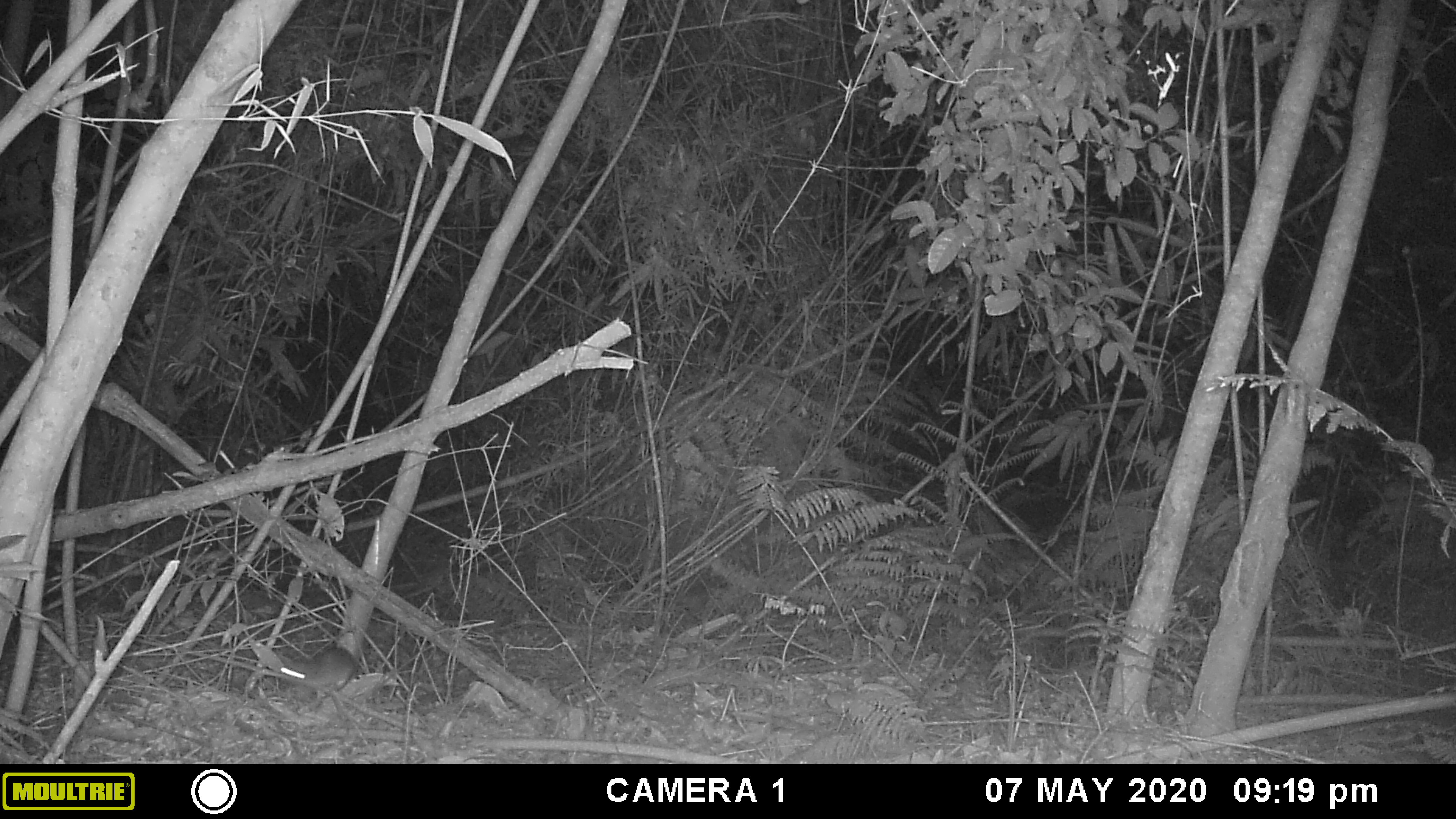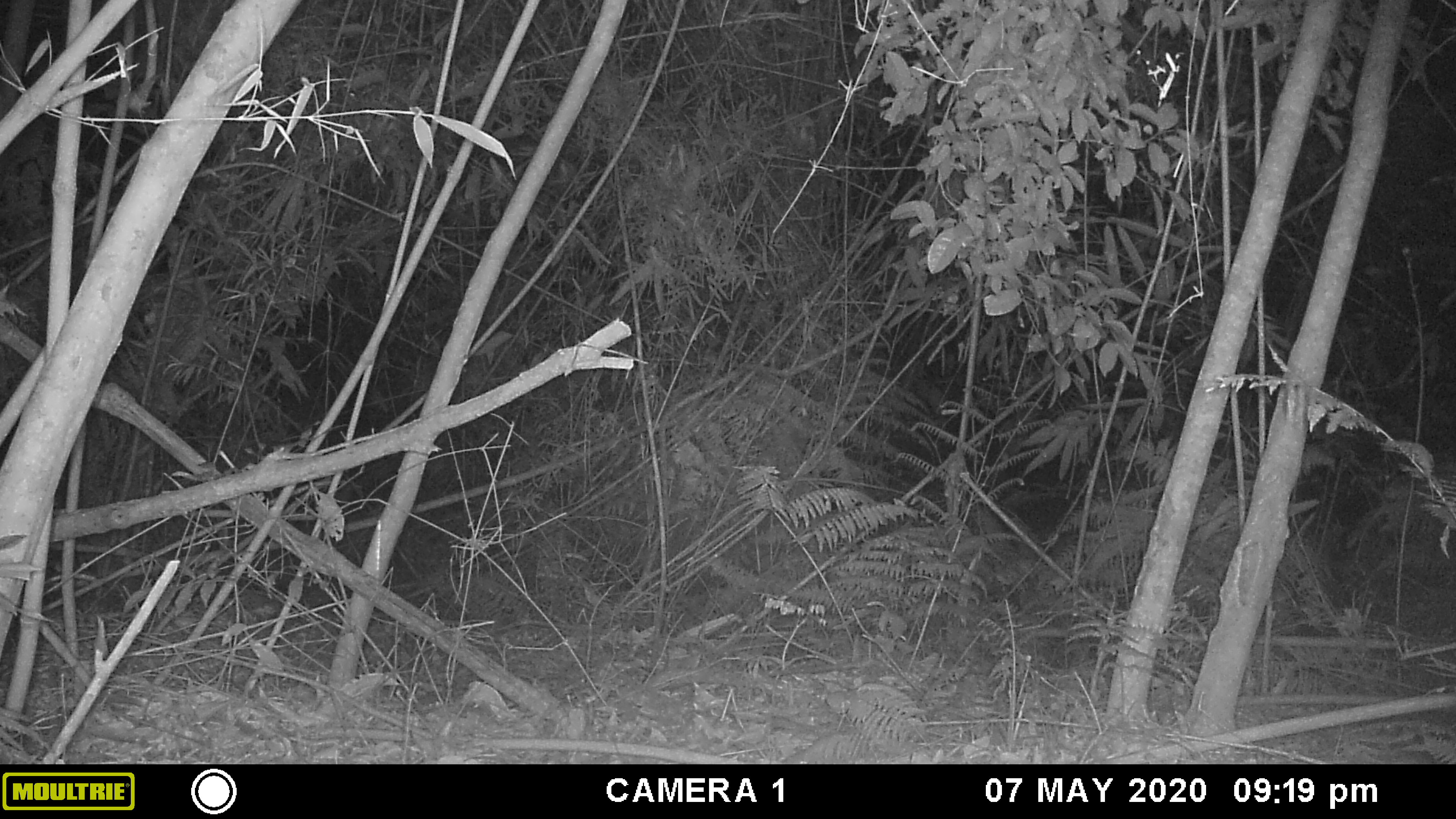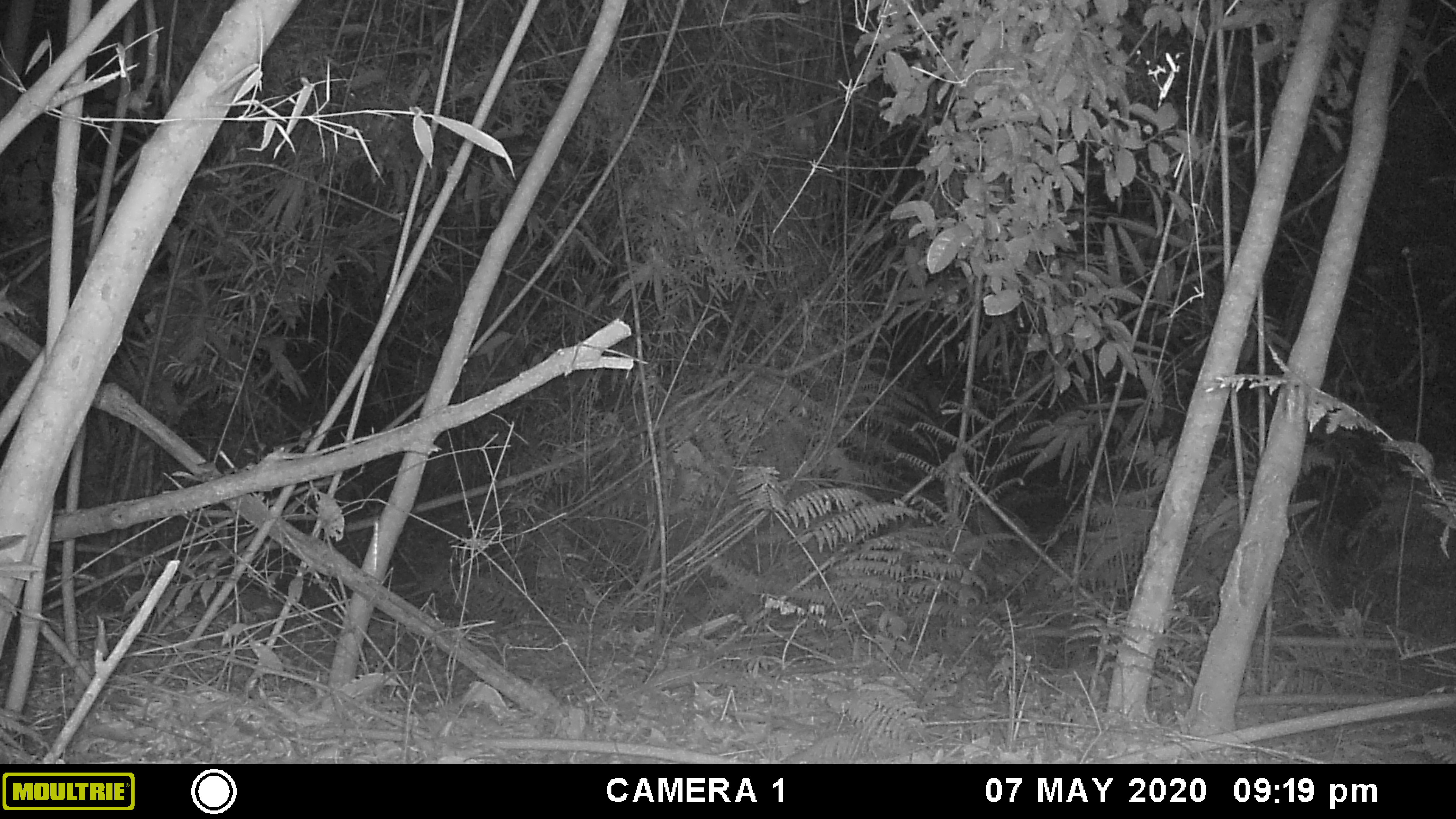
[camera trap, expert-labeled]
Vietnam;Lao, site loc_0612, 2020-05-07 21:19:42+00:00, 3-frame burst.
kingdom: Animalia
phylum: Chordata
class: Mammalia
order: Rodentia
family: Muridae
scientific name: Muridae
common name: old-world mice and rats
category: unidentified murid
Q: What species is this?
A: Unidentified murid (old-world mice and rats) (Muridae).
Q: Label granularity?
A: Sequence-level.